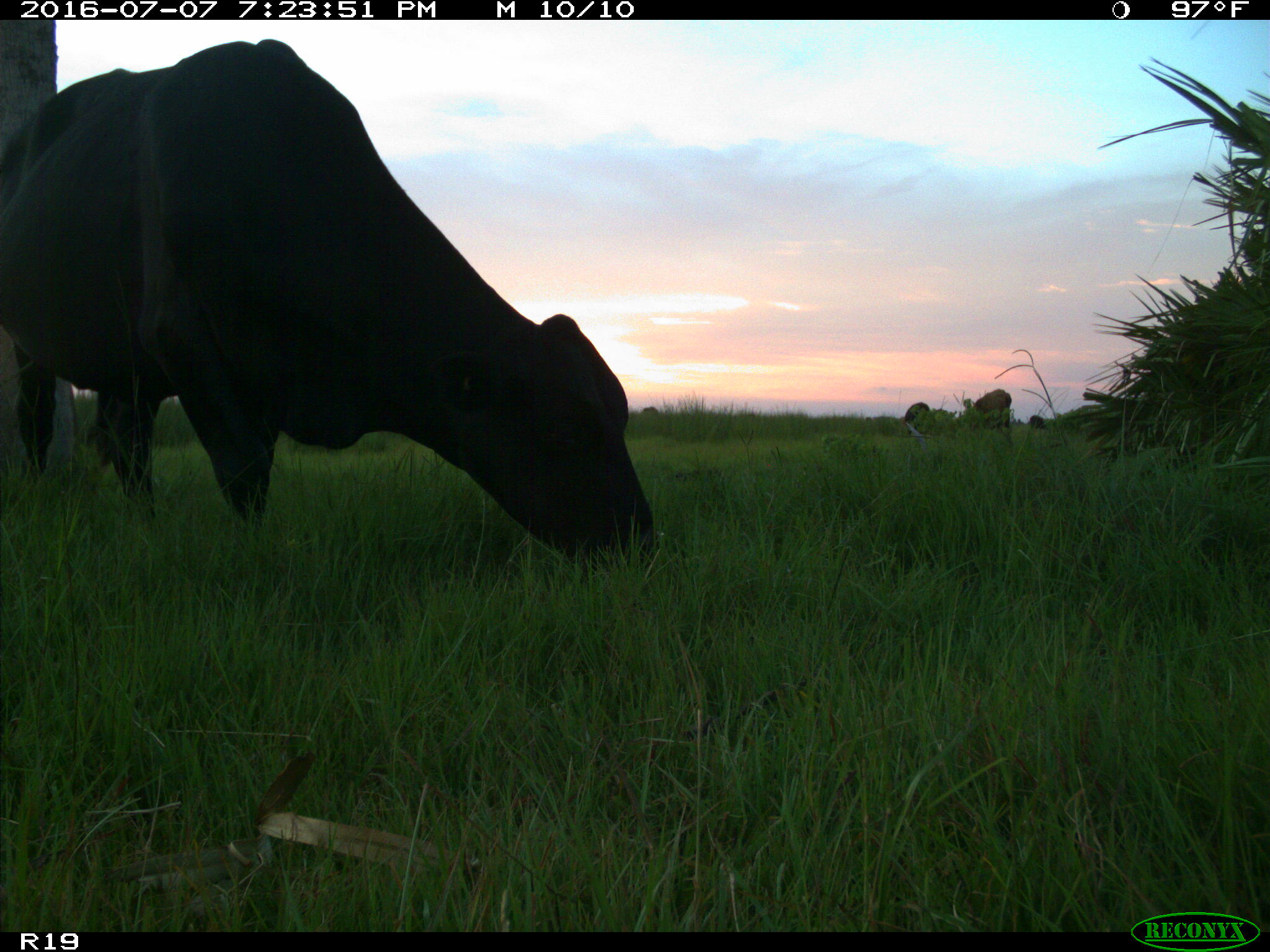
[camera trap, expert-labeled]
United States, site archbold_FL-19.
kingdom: Animalia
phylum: Chordata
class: Mammalia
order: Artiodactyla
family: Bovidae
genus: Bos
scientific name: Bos taurus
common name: domestic cow